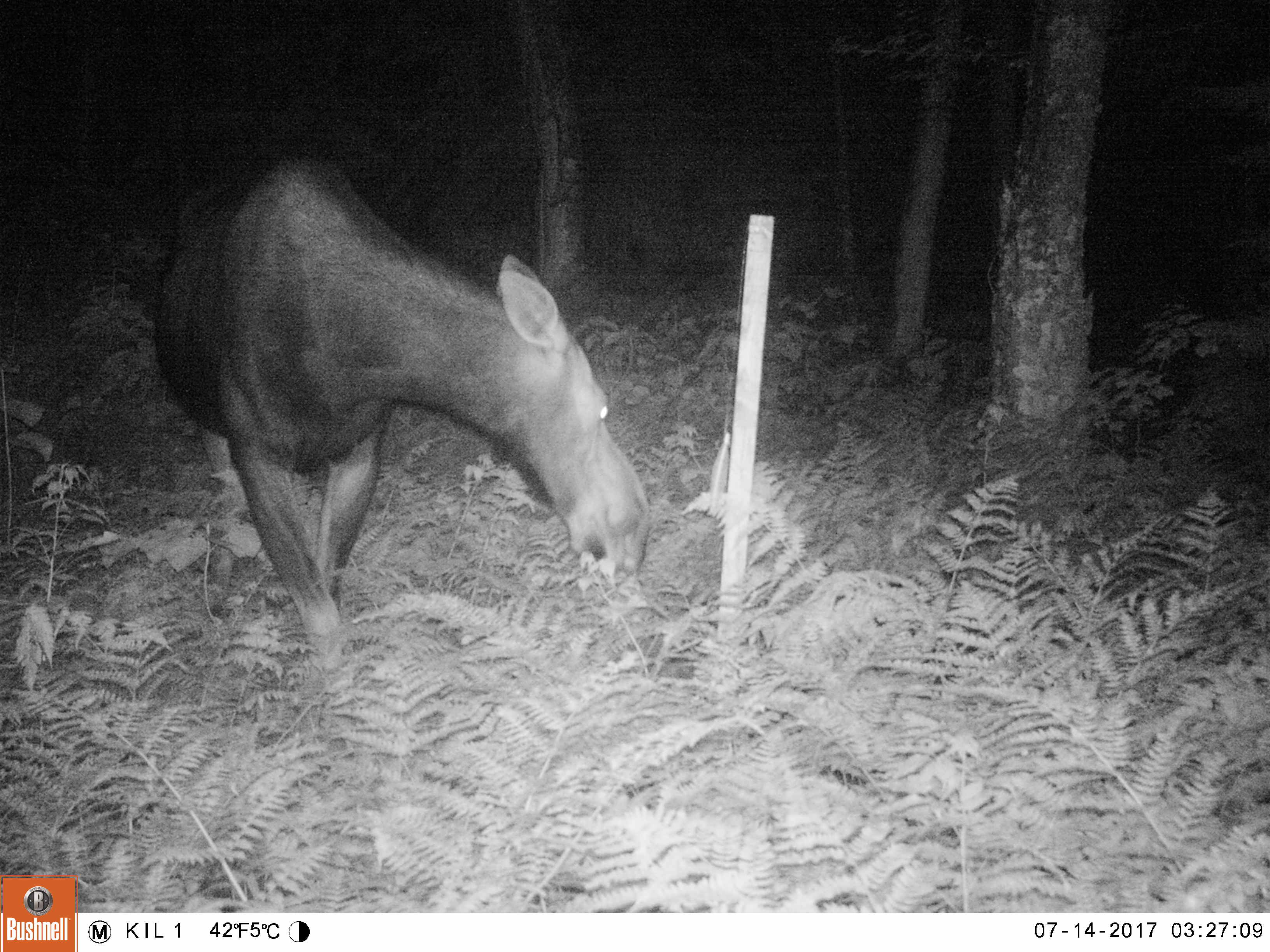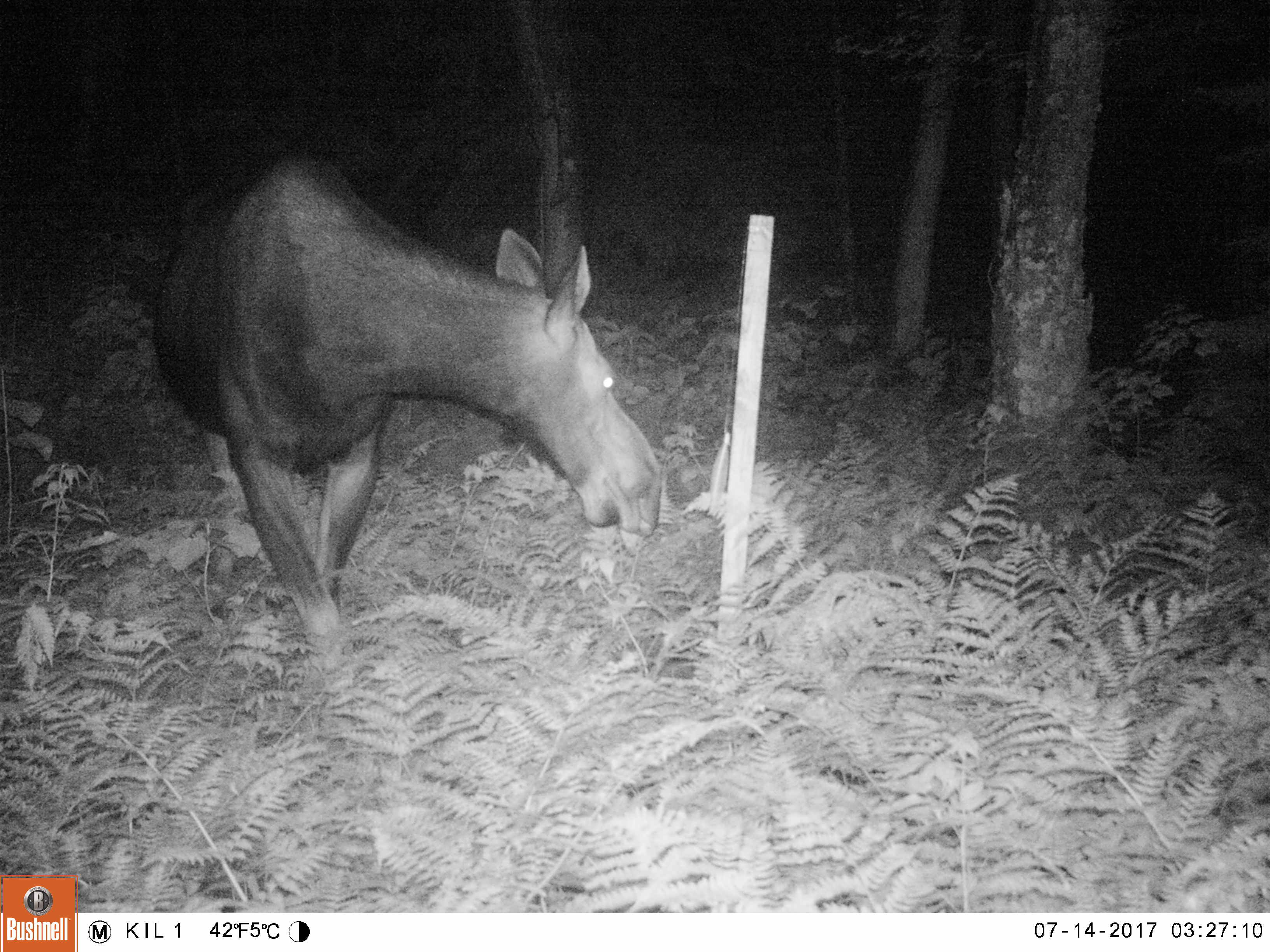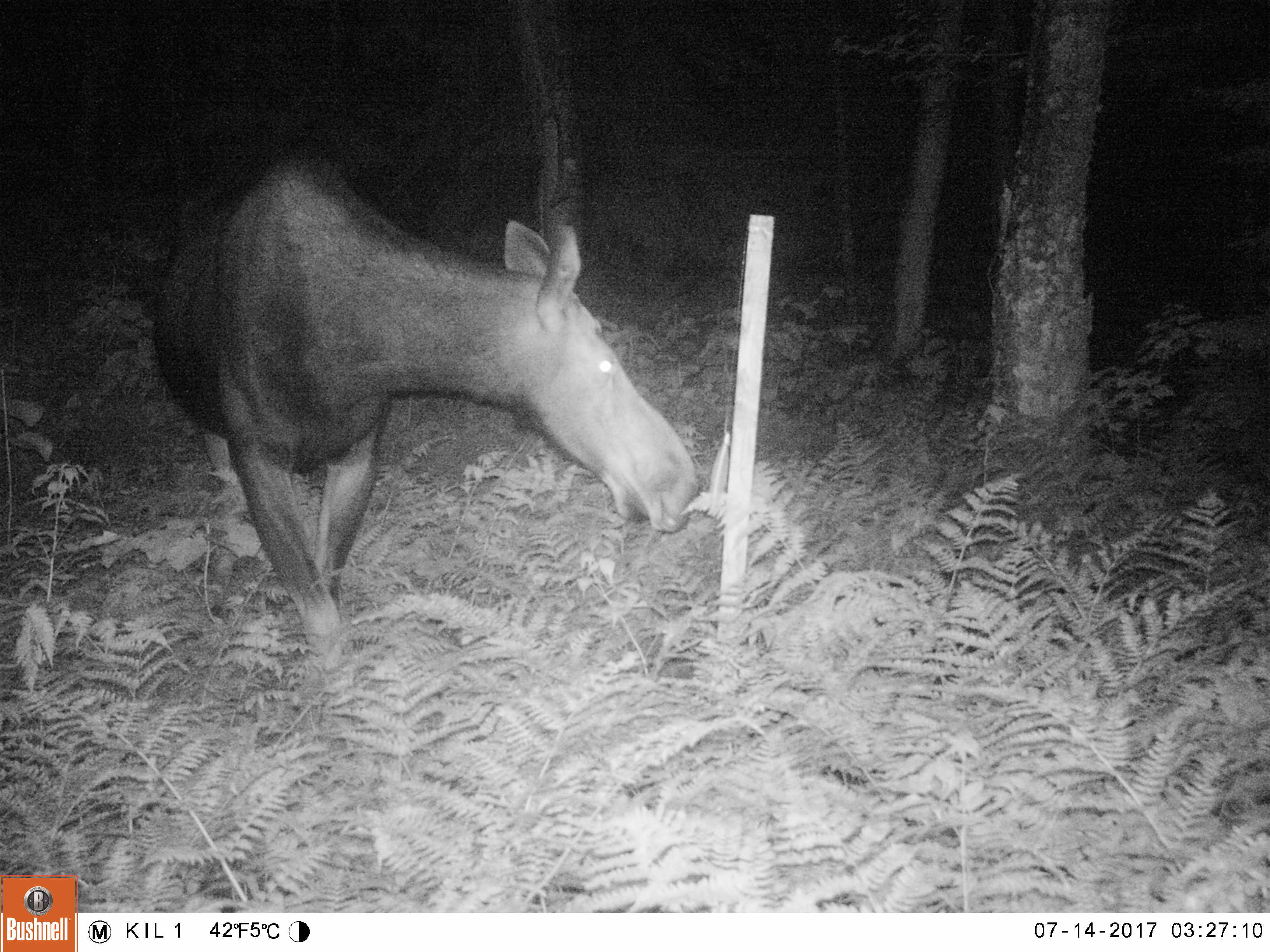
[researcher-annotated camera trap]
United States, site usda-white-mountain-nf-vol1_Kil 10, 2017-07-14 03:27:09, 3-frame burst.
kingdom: Animalia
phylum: Chordata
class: Mammalia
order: Artiodactyla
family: Cervidae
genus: Alces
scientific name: Alces alces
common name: moose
Moose (Alces alces).